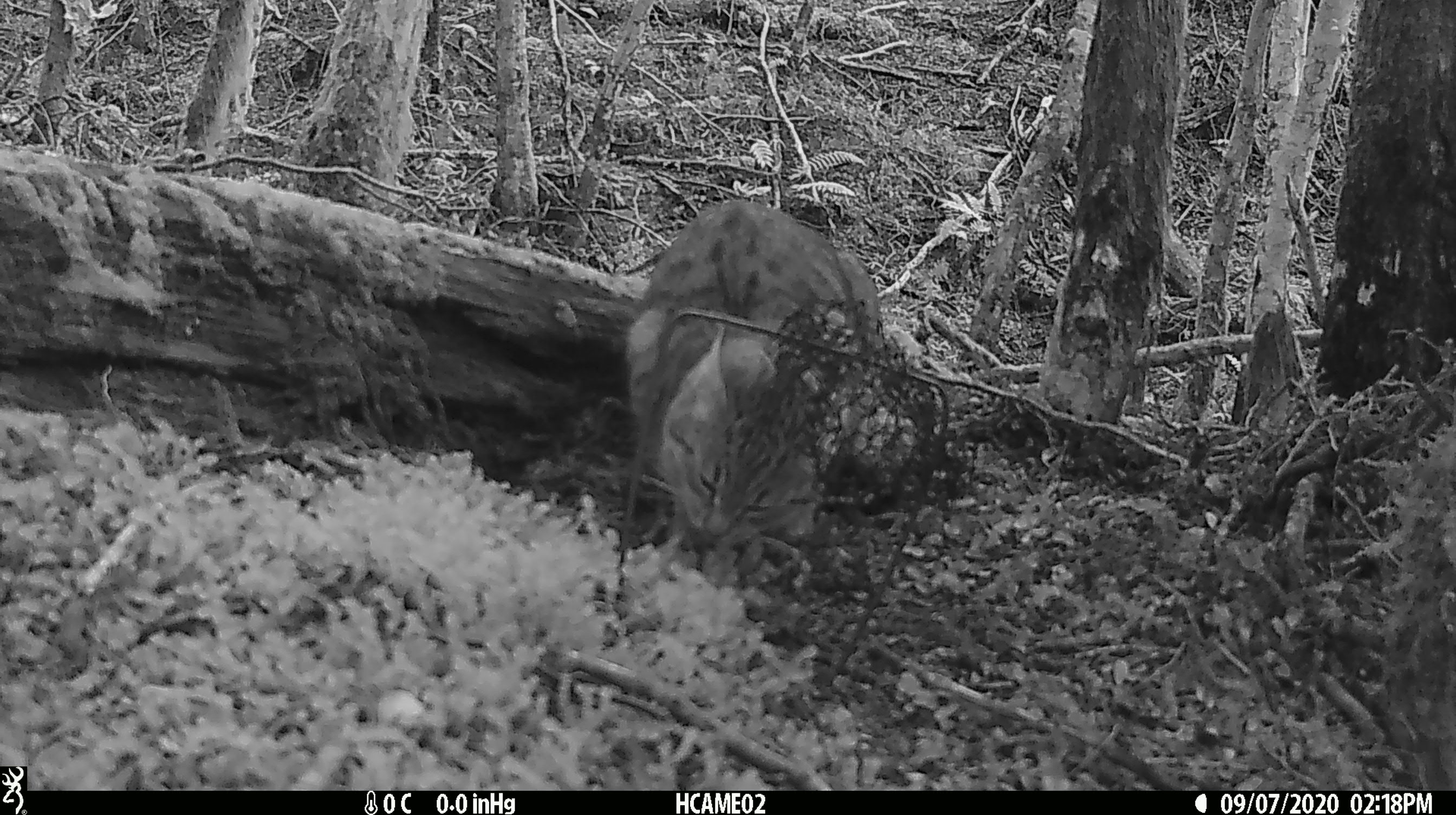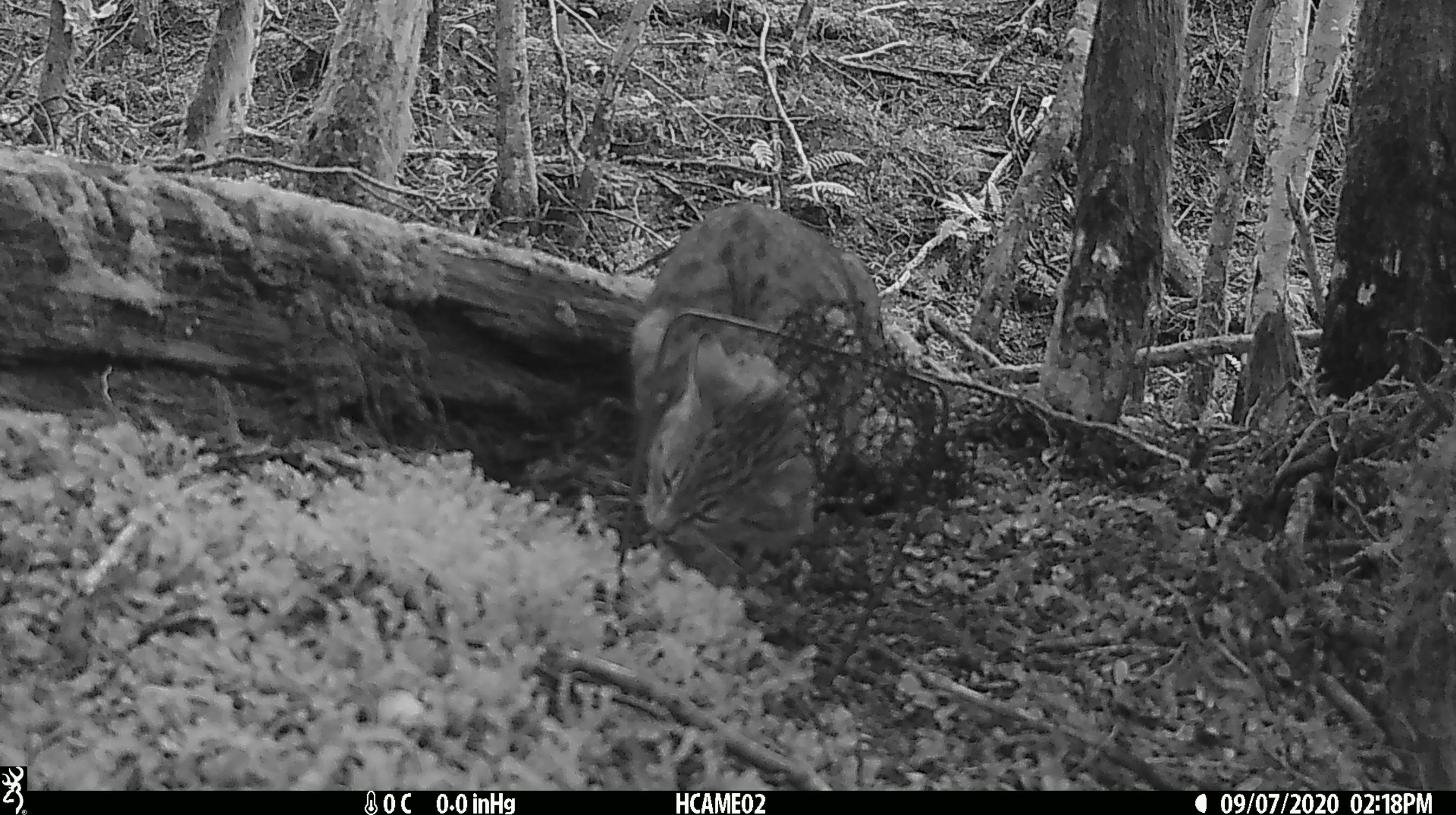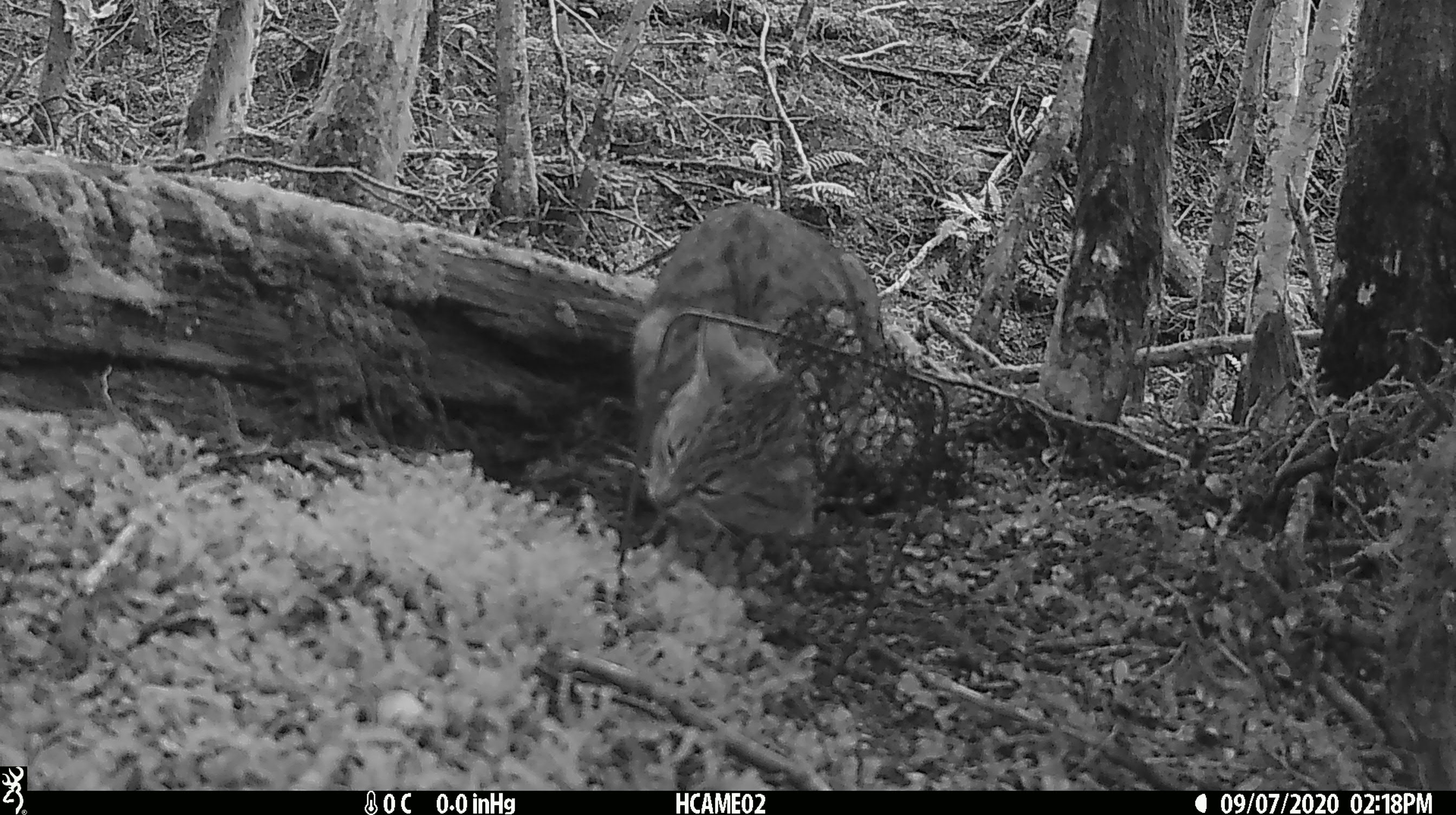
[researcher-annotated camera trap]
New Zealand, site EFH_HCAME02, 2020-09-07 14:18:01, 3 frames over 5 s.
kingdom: Animalia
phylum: Chordata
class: Mammalia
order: Carnivora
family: Felidae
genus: Felis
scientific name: Felis catus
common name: domestic cat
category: cat